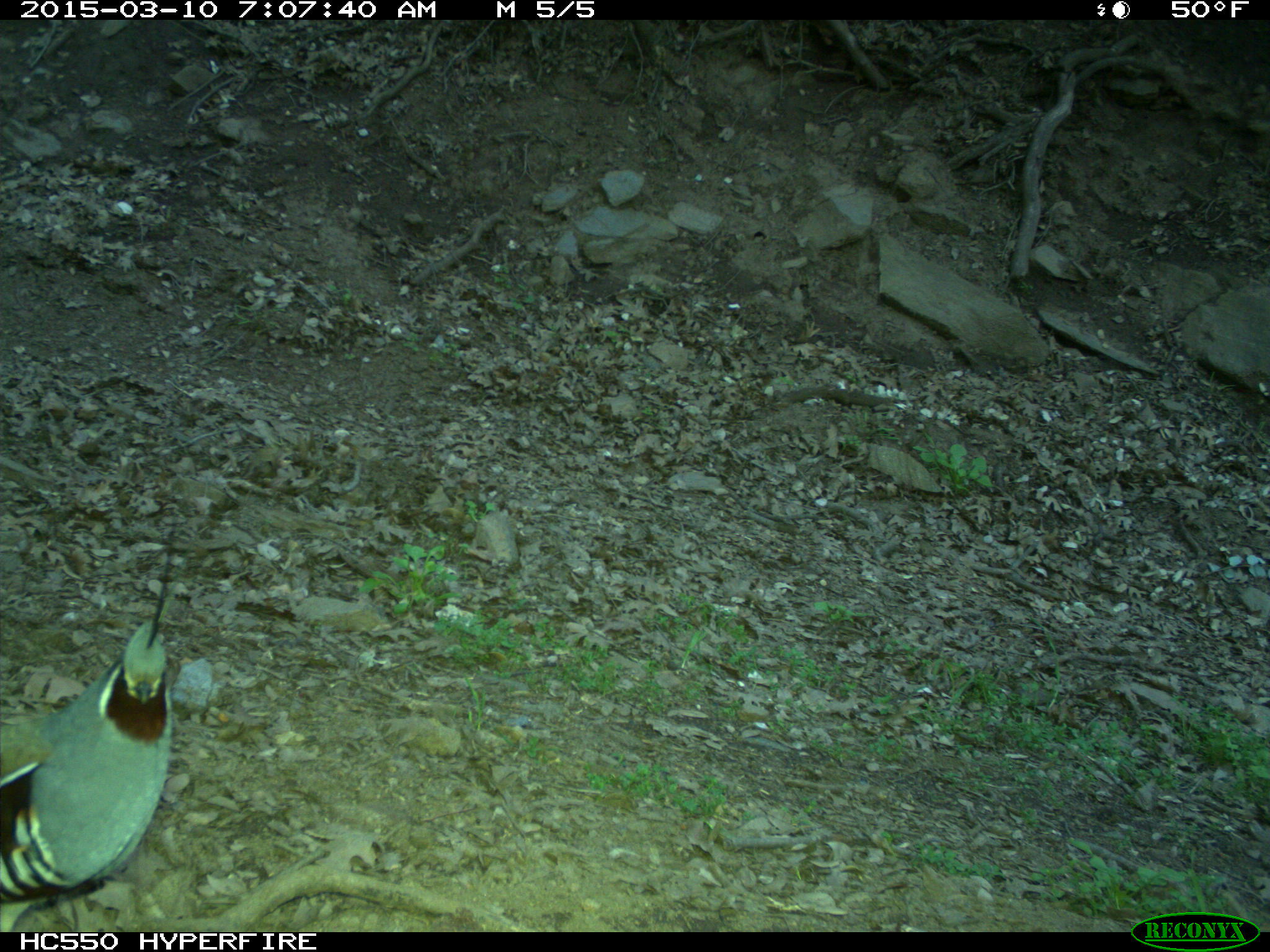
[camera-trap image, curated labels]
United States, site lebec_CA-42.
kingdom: Animalia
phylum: Chordata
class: Aves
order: Galliformes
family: Odontophoridae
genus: Callipepla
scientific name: Callipepla californica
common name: california quail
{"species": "Callipepla californica (california quail)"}